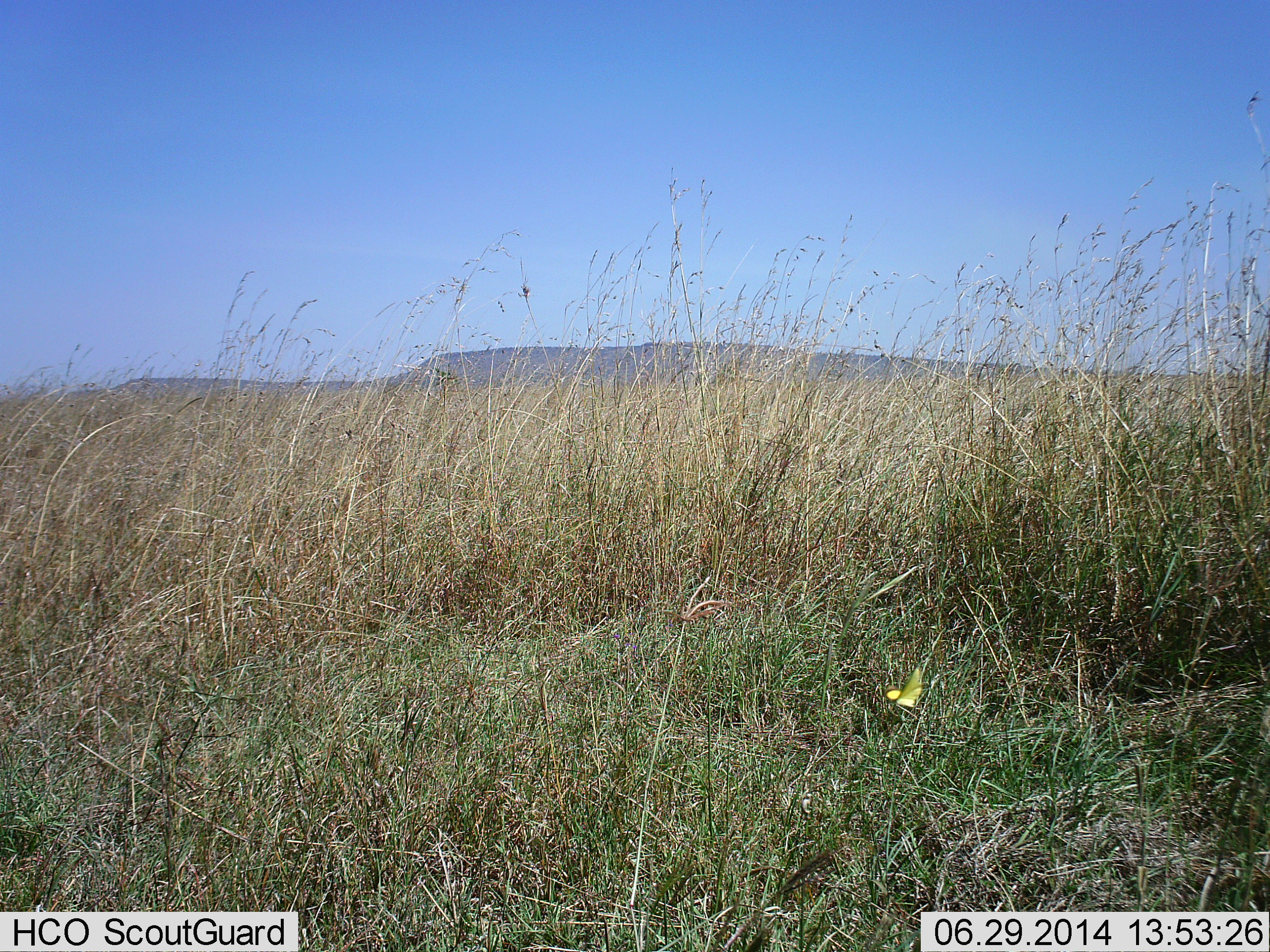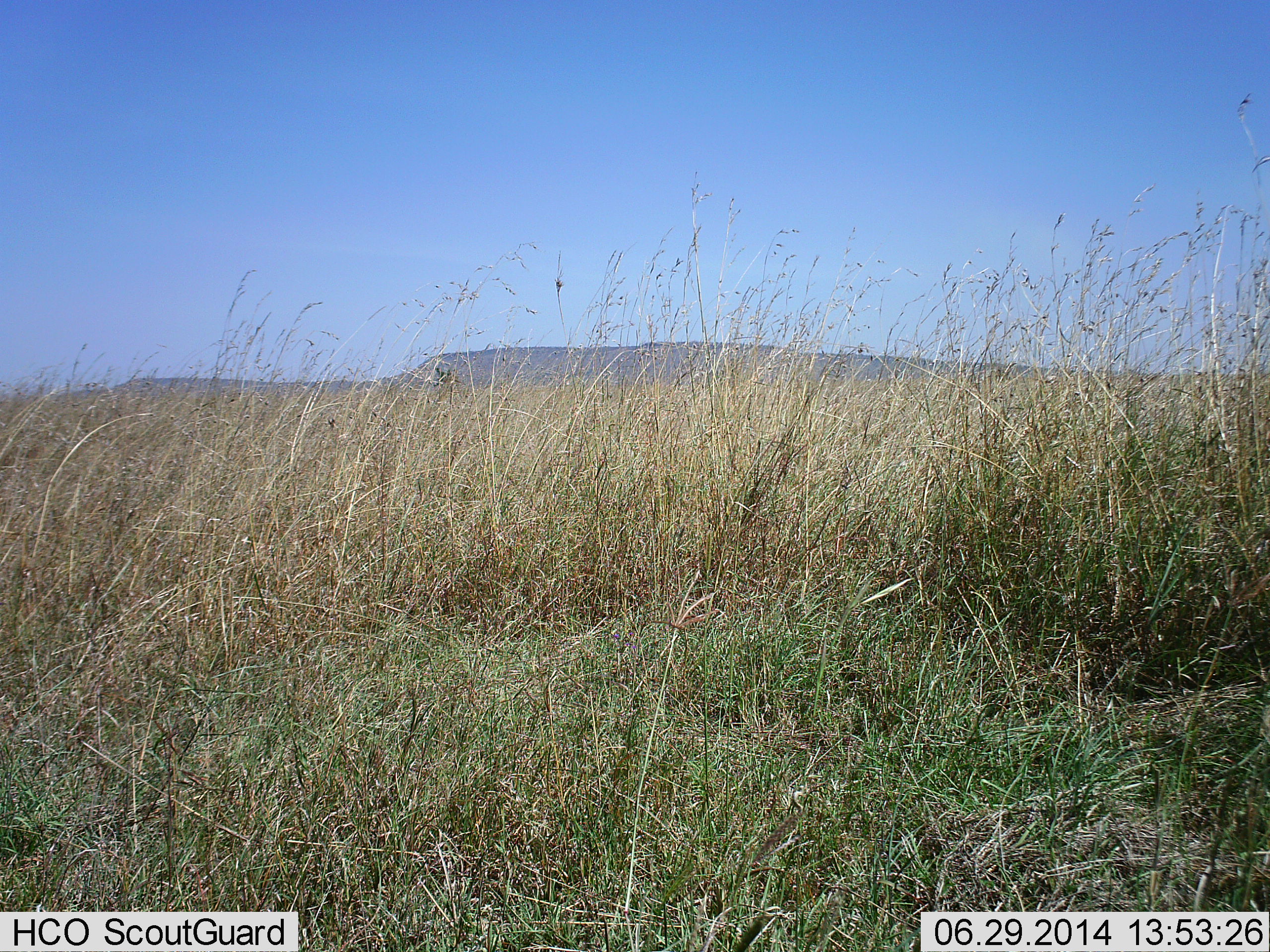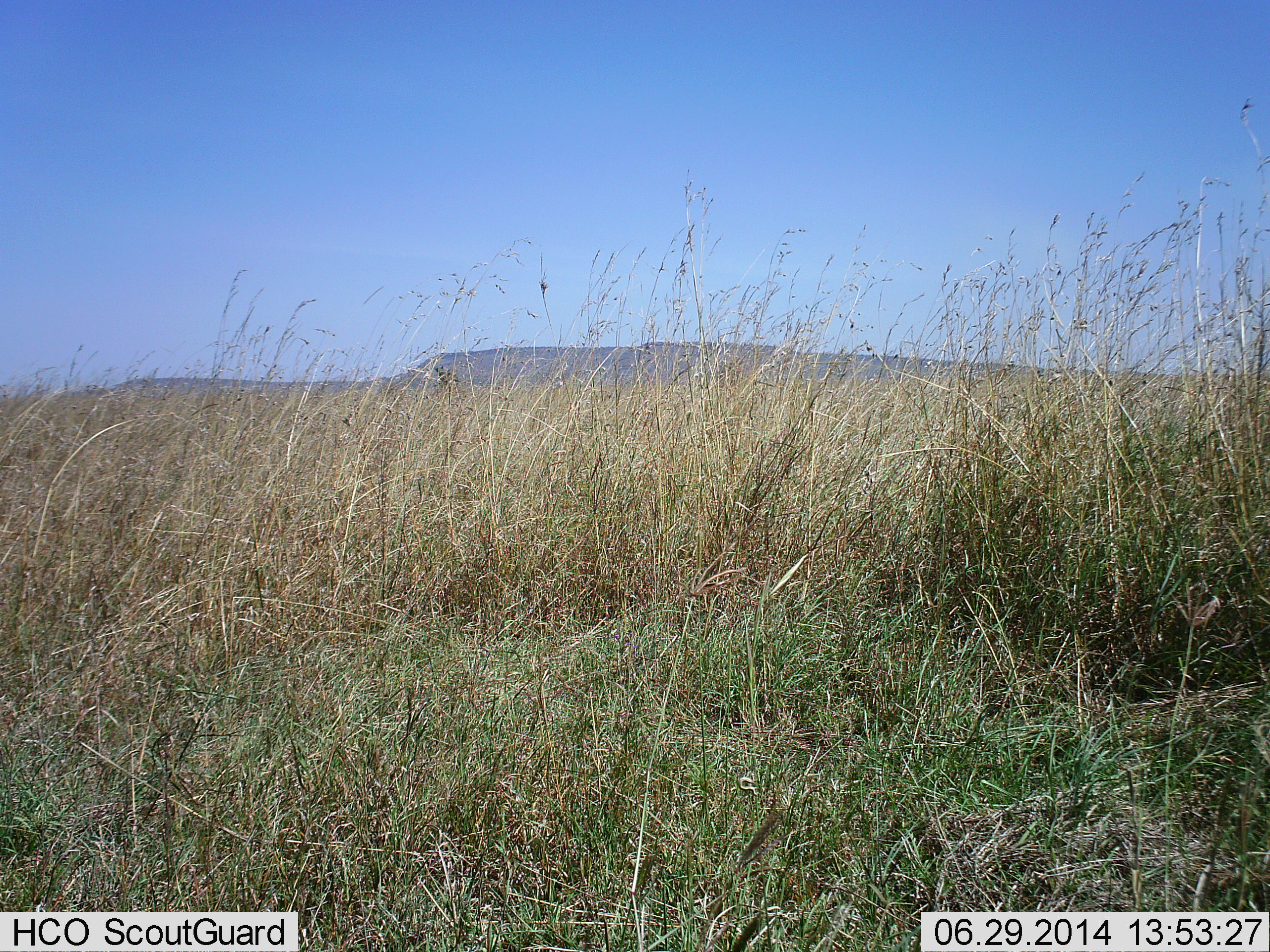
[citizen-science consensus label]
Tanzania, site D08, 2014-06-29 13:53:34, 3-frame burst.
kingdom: Animalia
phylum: Arthropoda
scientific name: Arthropoda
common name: arthropods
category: insectspider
Insectspider (arthropods) (Arthropoda), count 1. Behavior (volunteer vote fractions): standing 0%, resting 0%, moving 100%, interacting 0%. Young present (vote fraction): 0%. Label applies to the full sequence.